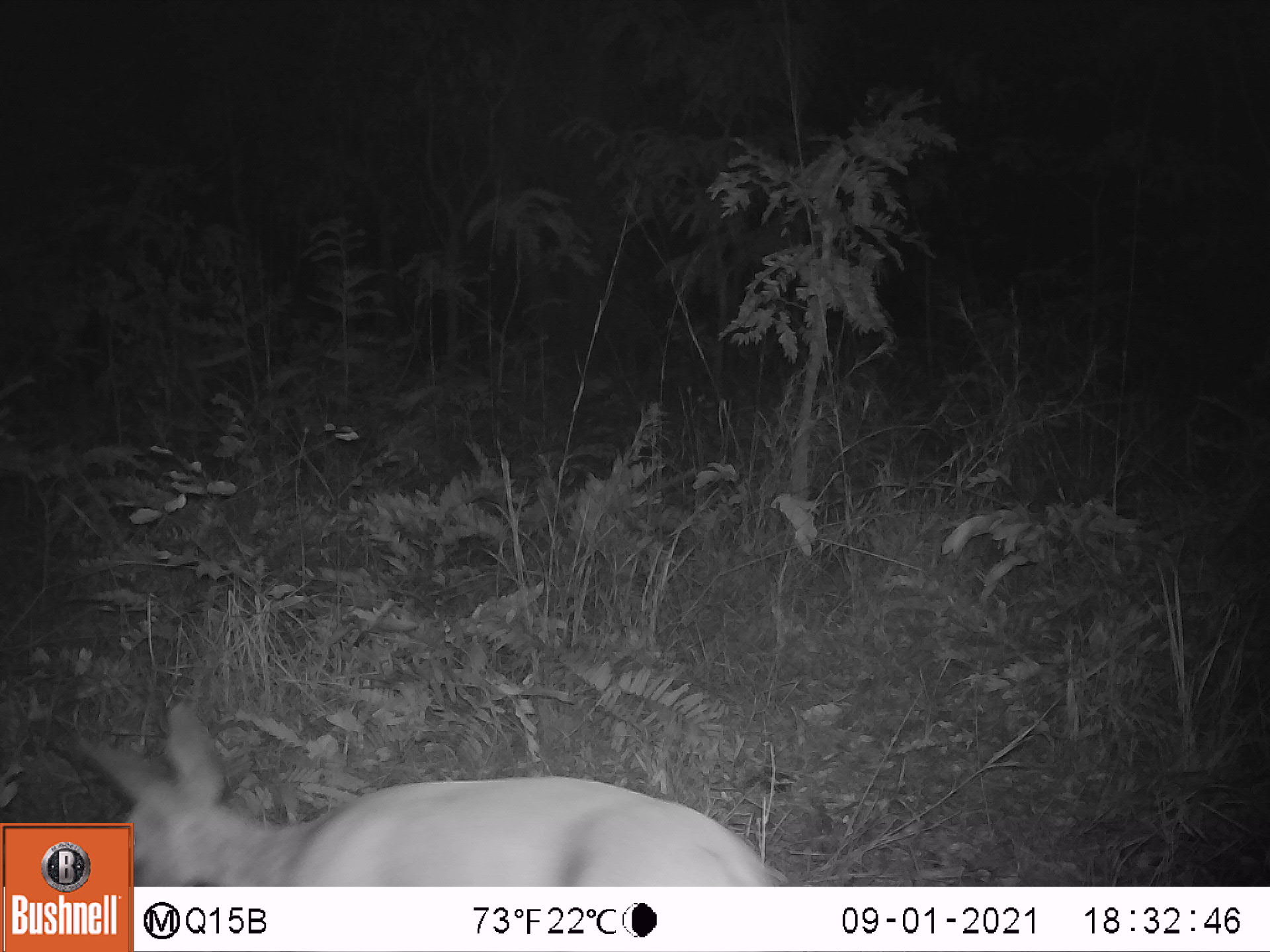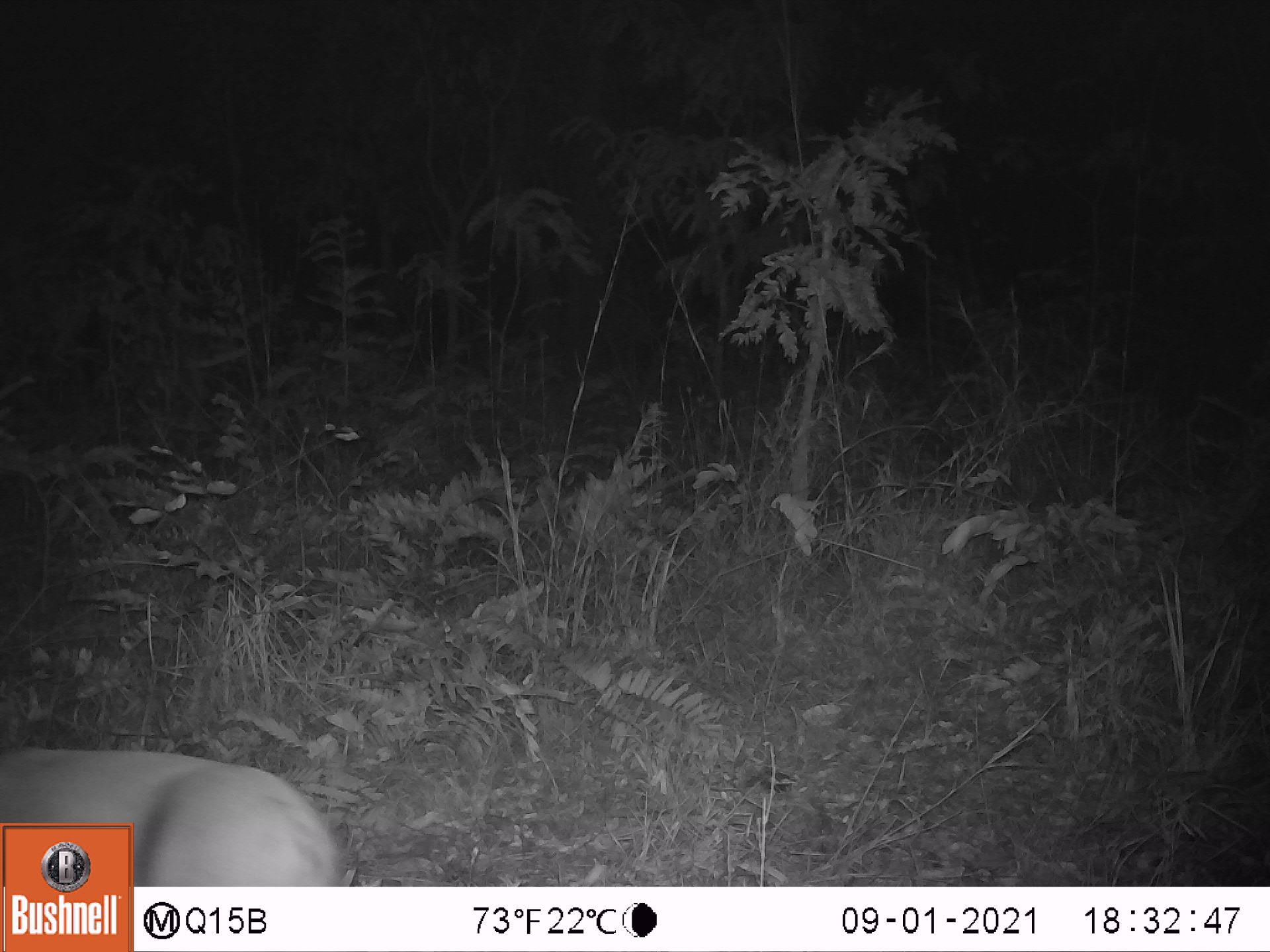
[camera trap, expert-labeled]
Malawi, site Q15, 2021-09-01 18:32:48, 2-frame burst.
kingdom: Animalia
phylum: Chordata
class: Mammalia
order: Artiodactyla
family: Bovidae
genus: Sylvicapra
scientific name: Sylvicapra grimmia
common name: common duiker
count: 1